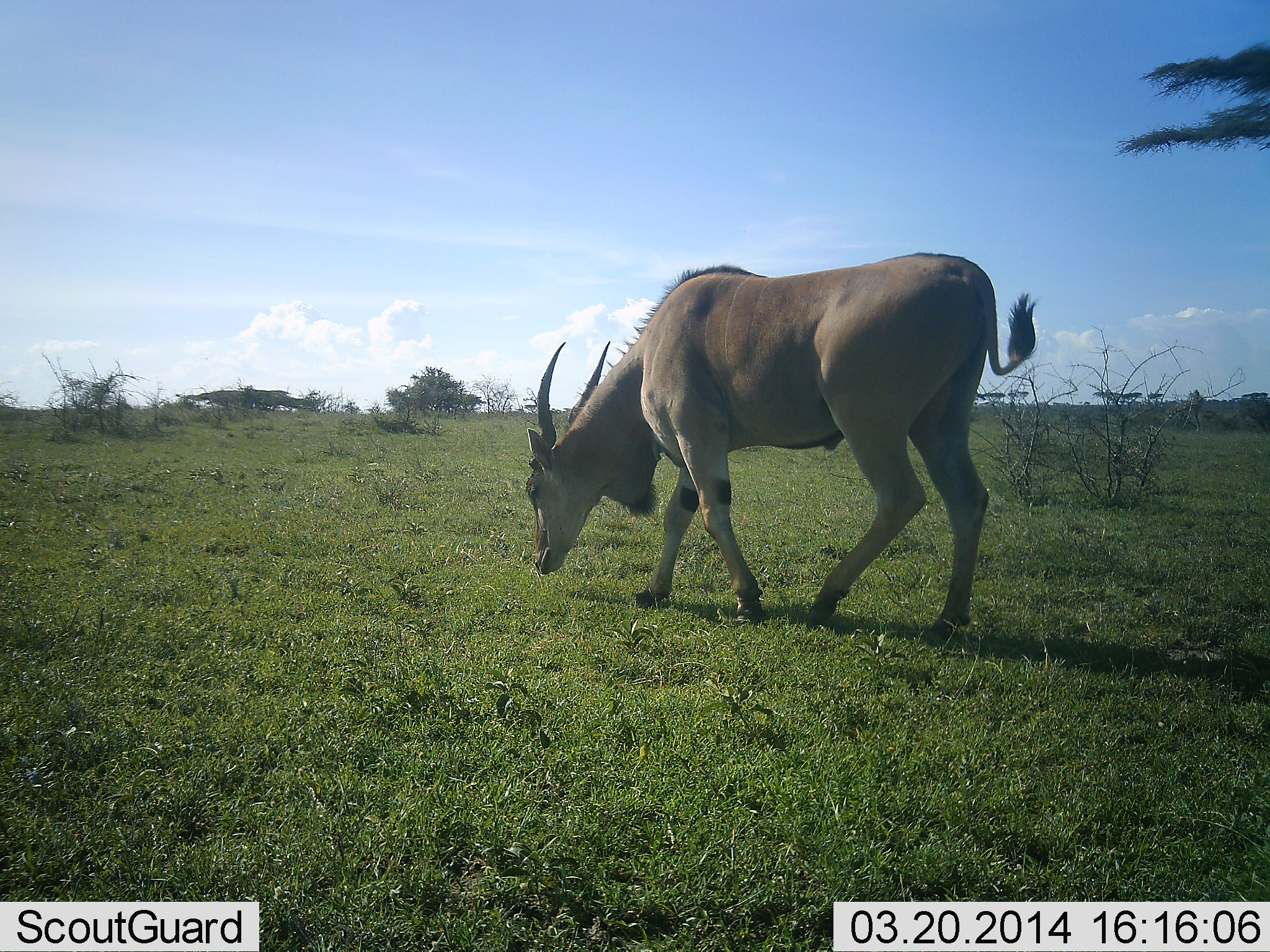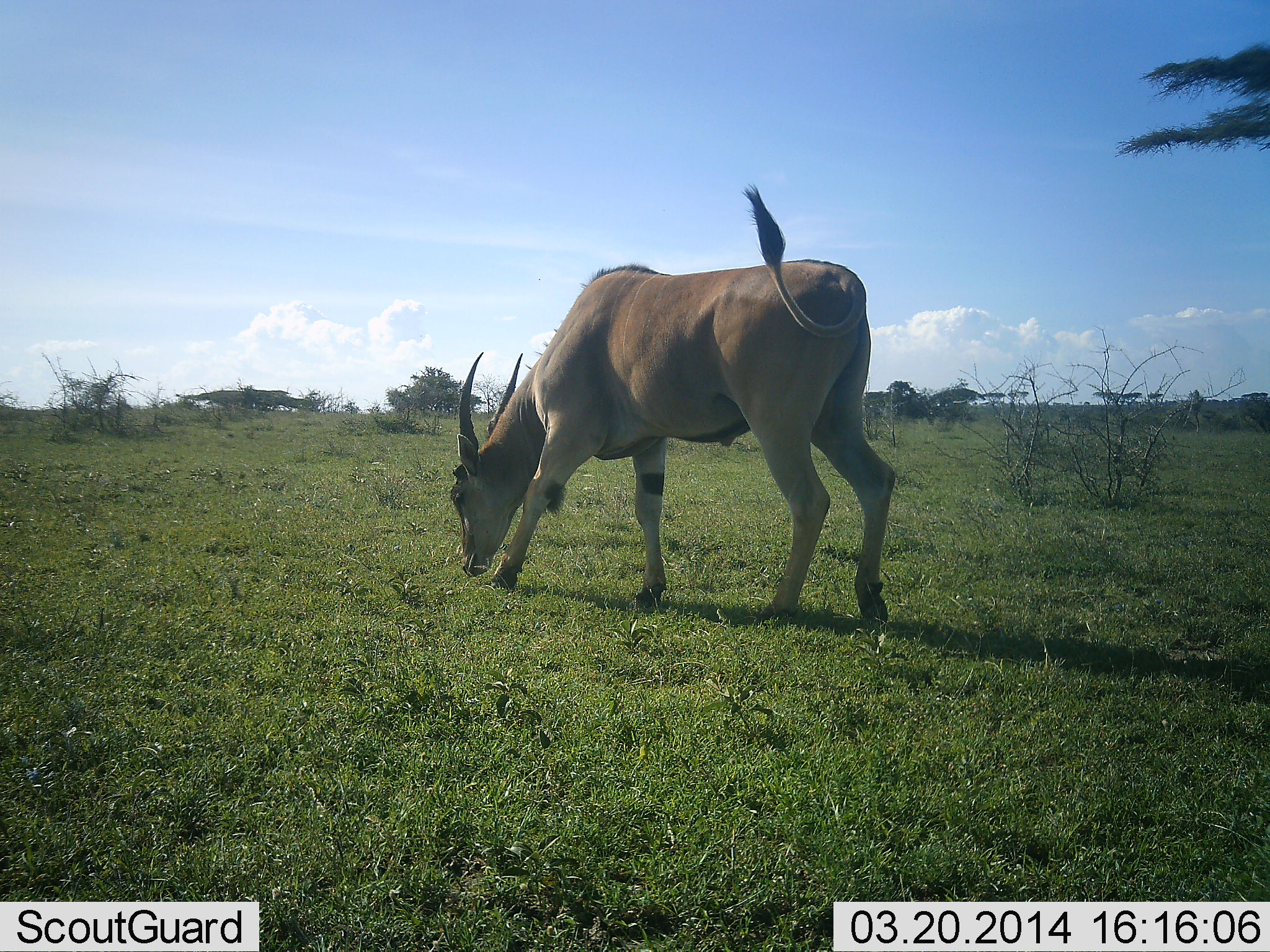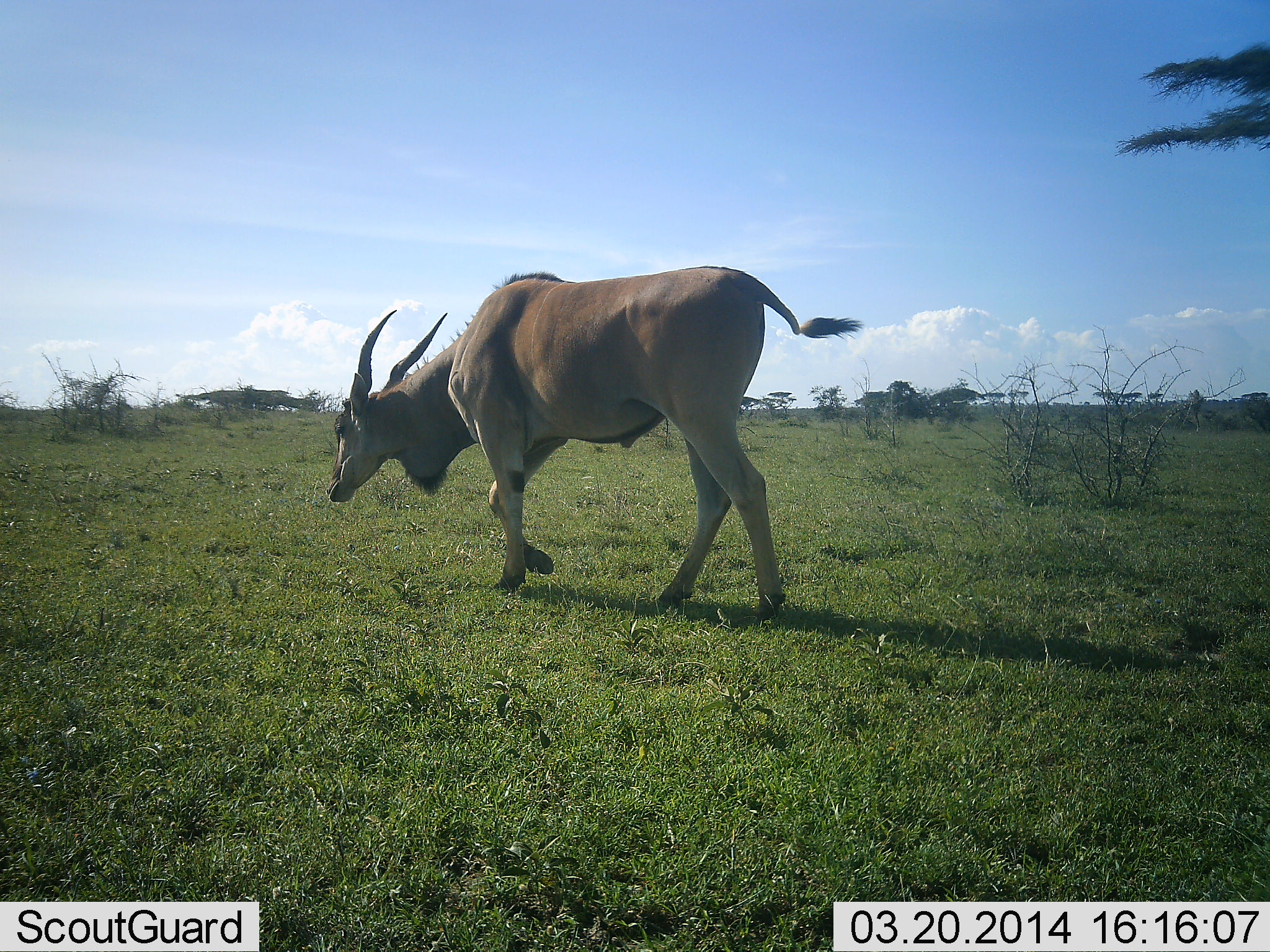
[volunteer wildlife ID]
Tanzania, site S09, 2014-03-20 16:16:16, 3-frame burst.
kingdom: Animalia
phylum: Chordata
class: Mammalia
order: Artiodactyla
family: Bovidae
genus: Tragelaphus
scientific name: Tragelaphus oryx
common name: eland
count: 1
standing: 10%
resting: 0%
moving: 50%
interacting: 0%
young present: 0%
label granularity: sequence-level